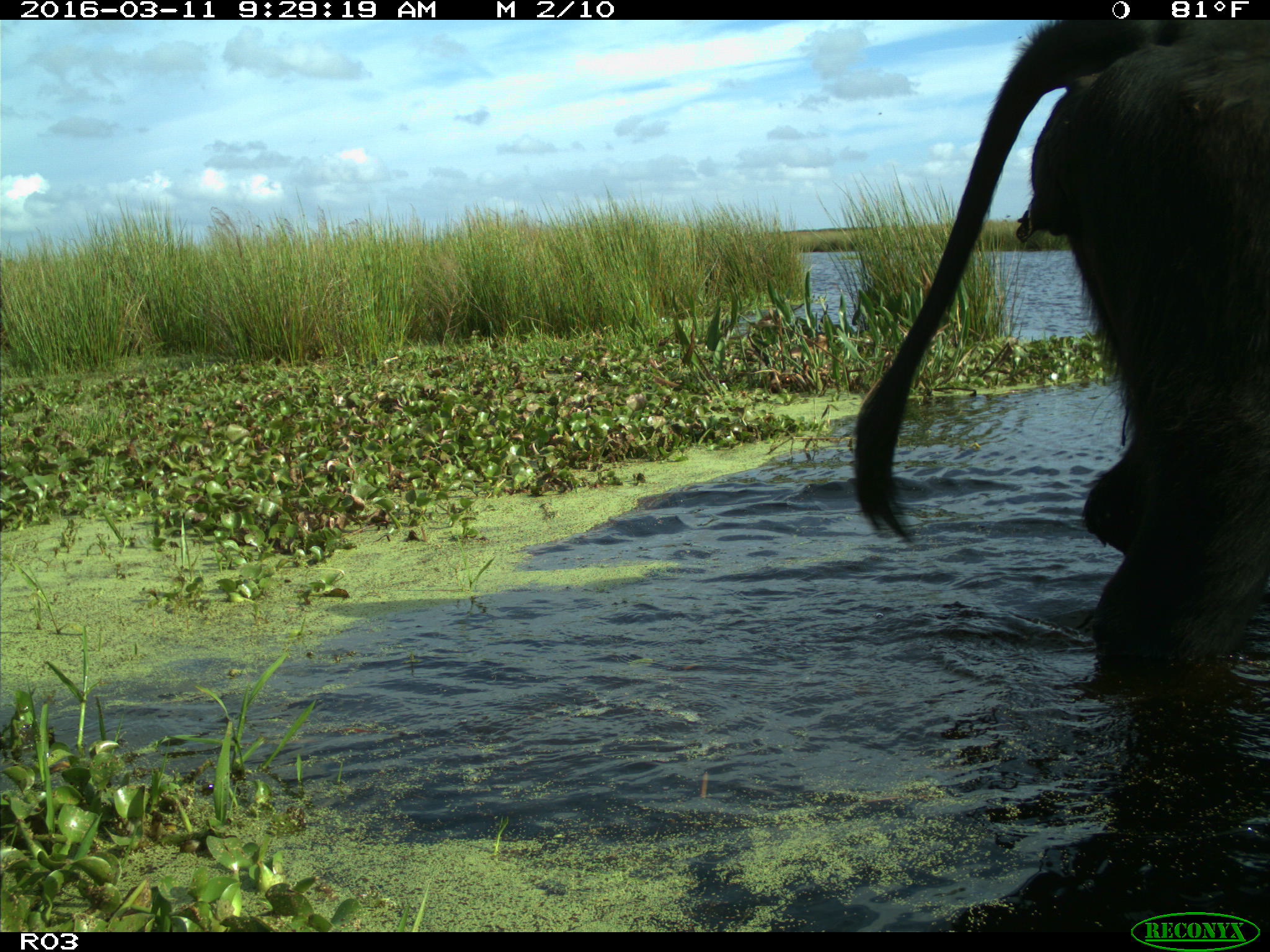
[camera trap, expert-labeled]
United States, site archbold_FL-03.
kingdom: Animalia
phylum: Chordata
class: Mammalia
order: Artiodactyla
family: Bovidae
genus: Bos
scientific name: Bos taurus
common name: domestic cow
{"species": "Bos taurus (domestic cow)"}